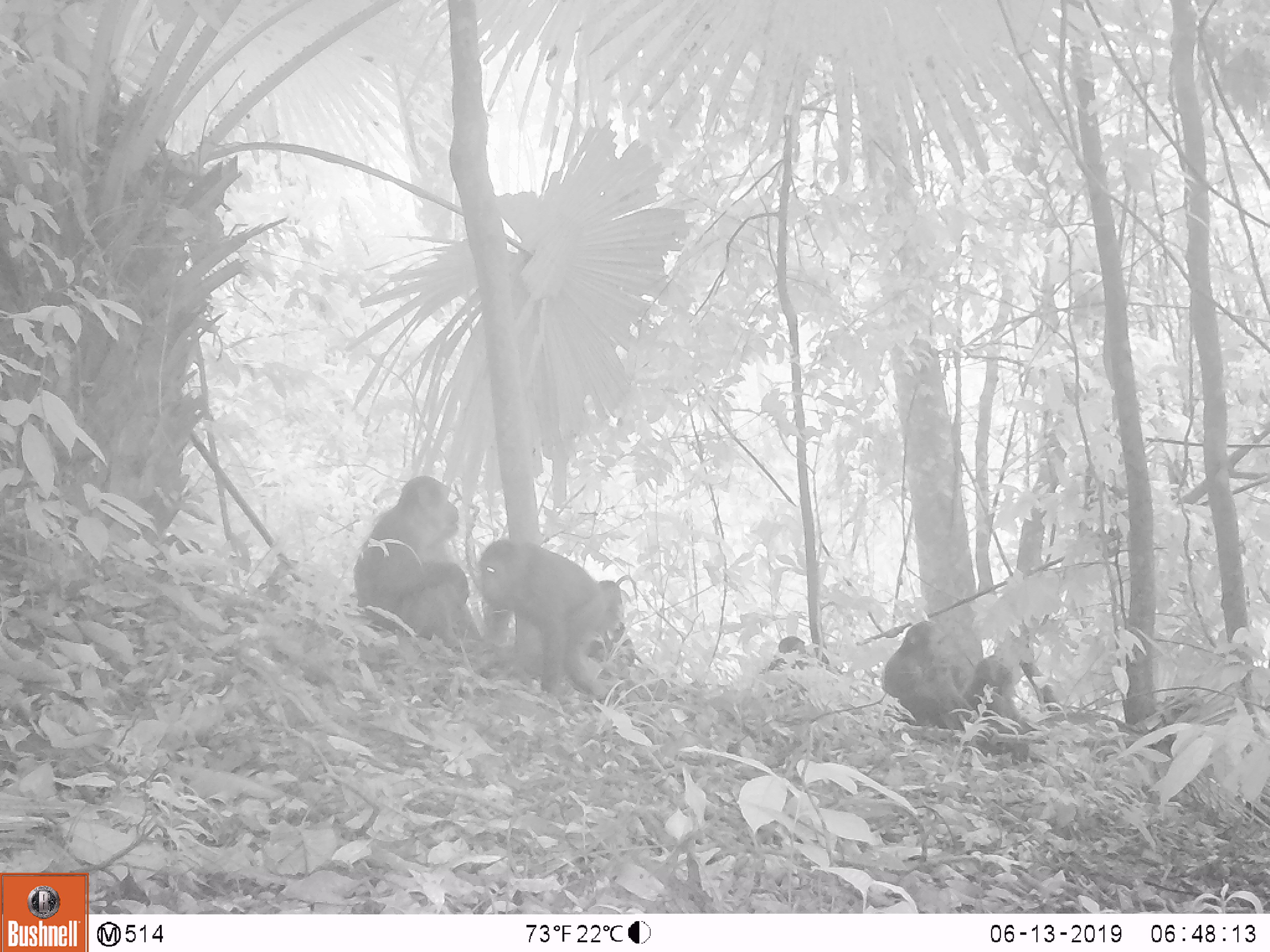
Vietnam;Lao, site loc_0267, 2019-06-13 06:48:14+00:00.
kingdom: Animalia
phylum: Chordata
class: Mammalia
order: Primates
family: Cercopithecidae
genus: Macaca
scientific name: Macaca arctoides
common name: stump-tailed macaque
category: stump tailed macaque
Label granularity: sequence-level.